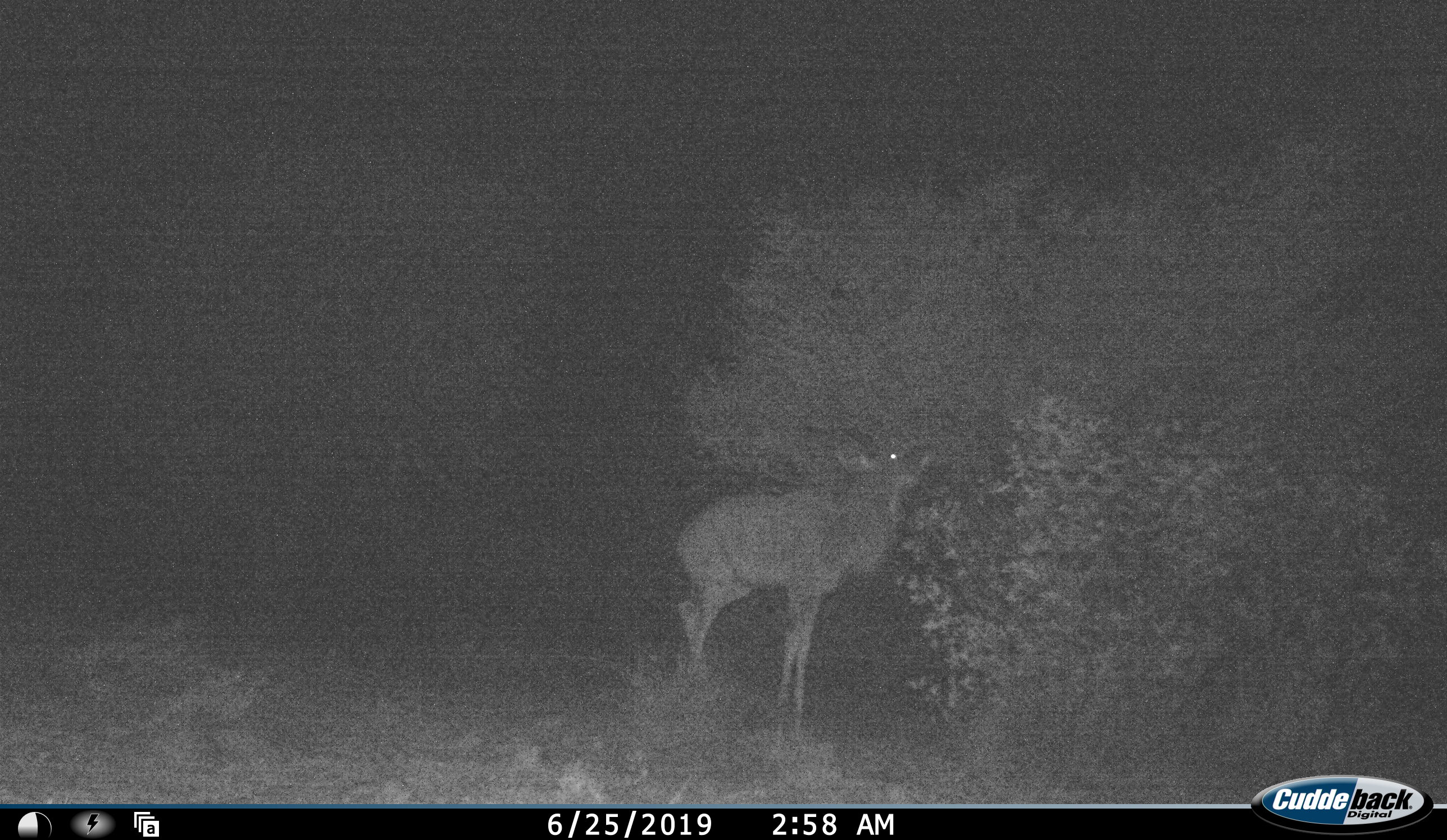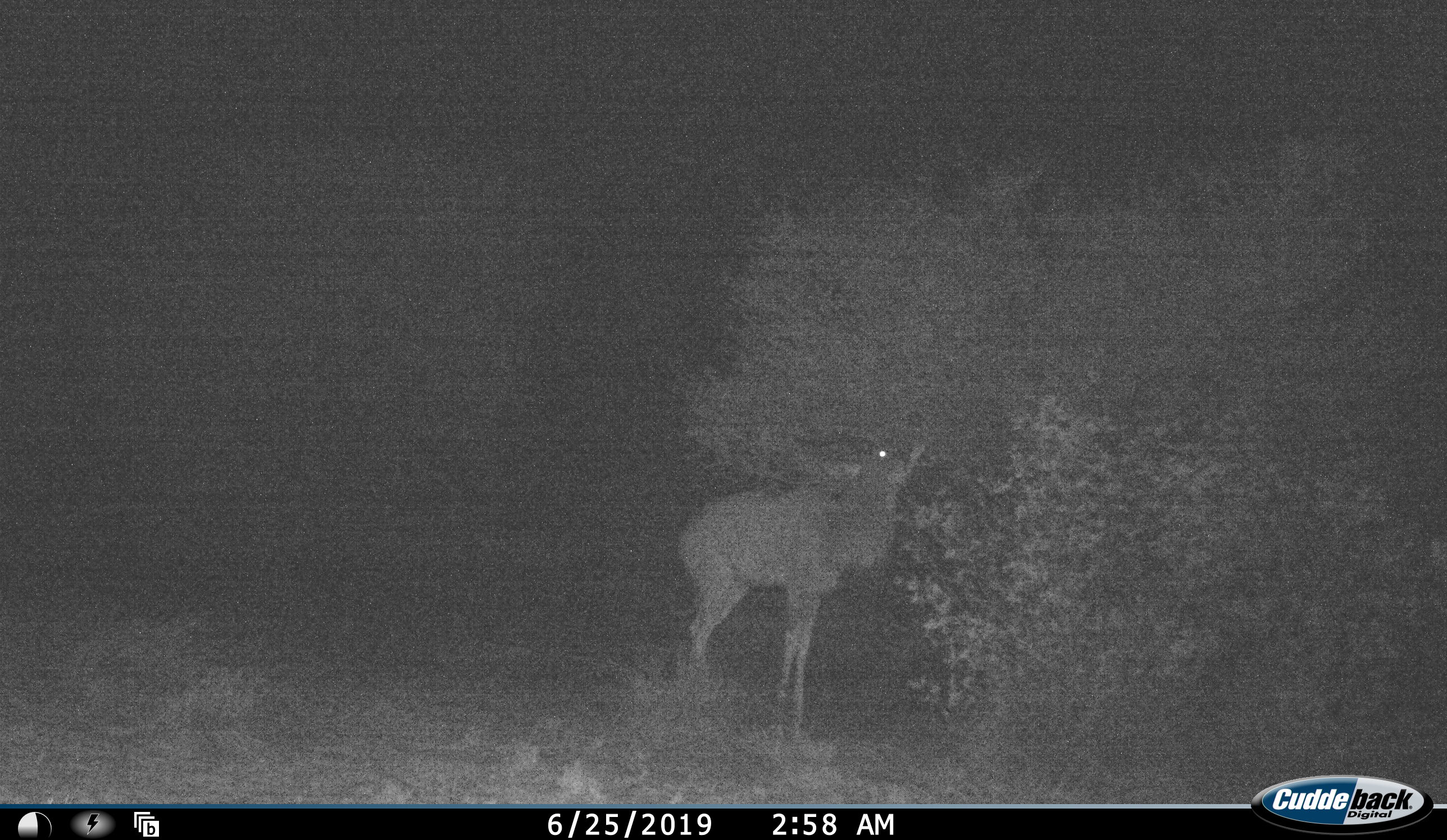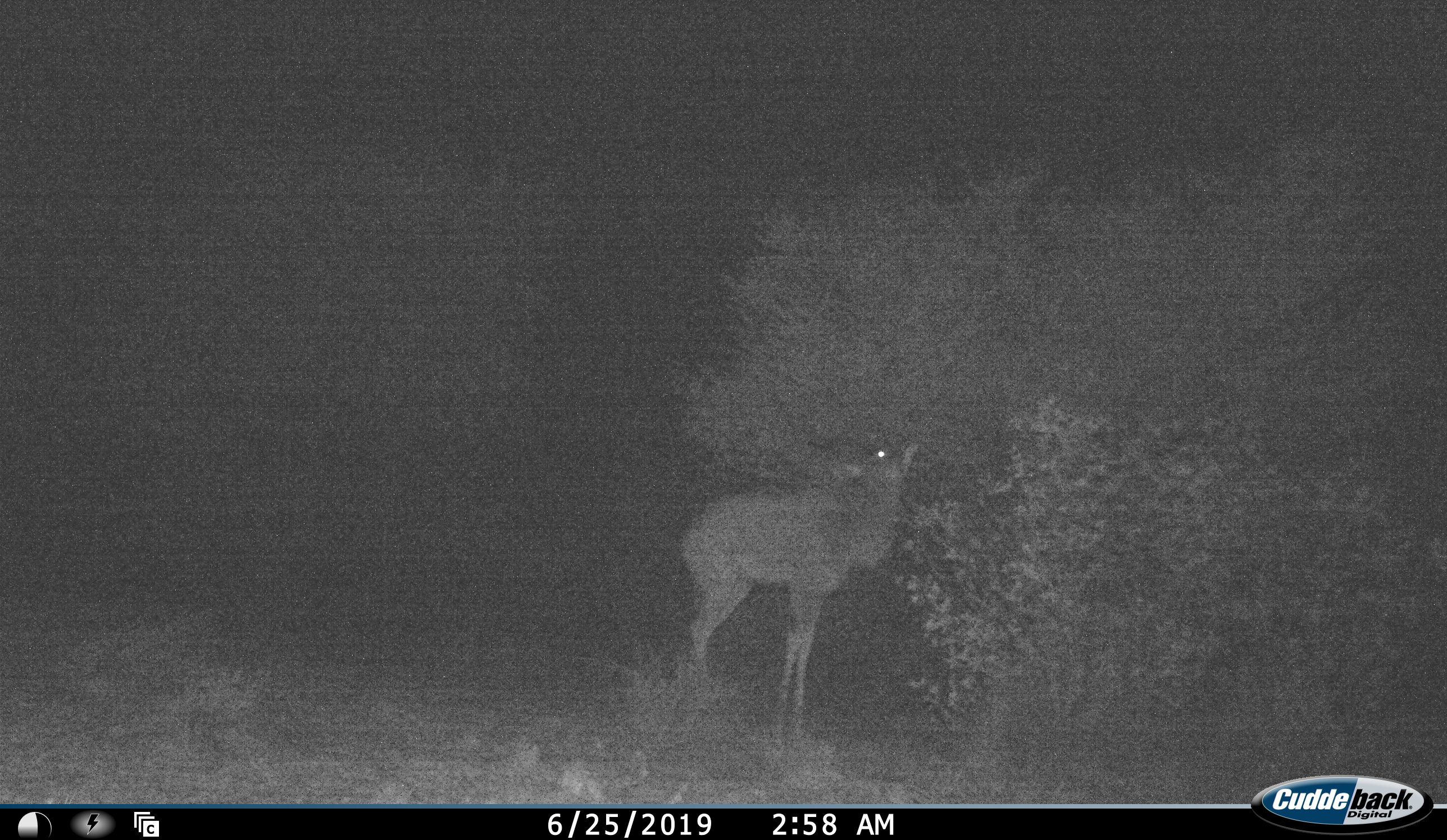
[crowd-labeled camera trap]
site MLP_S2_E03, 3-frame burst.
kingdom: Animalia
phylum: Chordata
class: Mammalia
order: Artiodactyla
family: Bovidae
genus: Tragelaphus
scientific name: Tragelaphus oryx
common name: eland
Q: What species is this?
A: Eland (Tragelaphus oryx).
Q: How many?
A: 1.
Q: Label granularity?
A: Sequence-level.